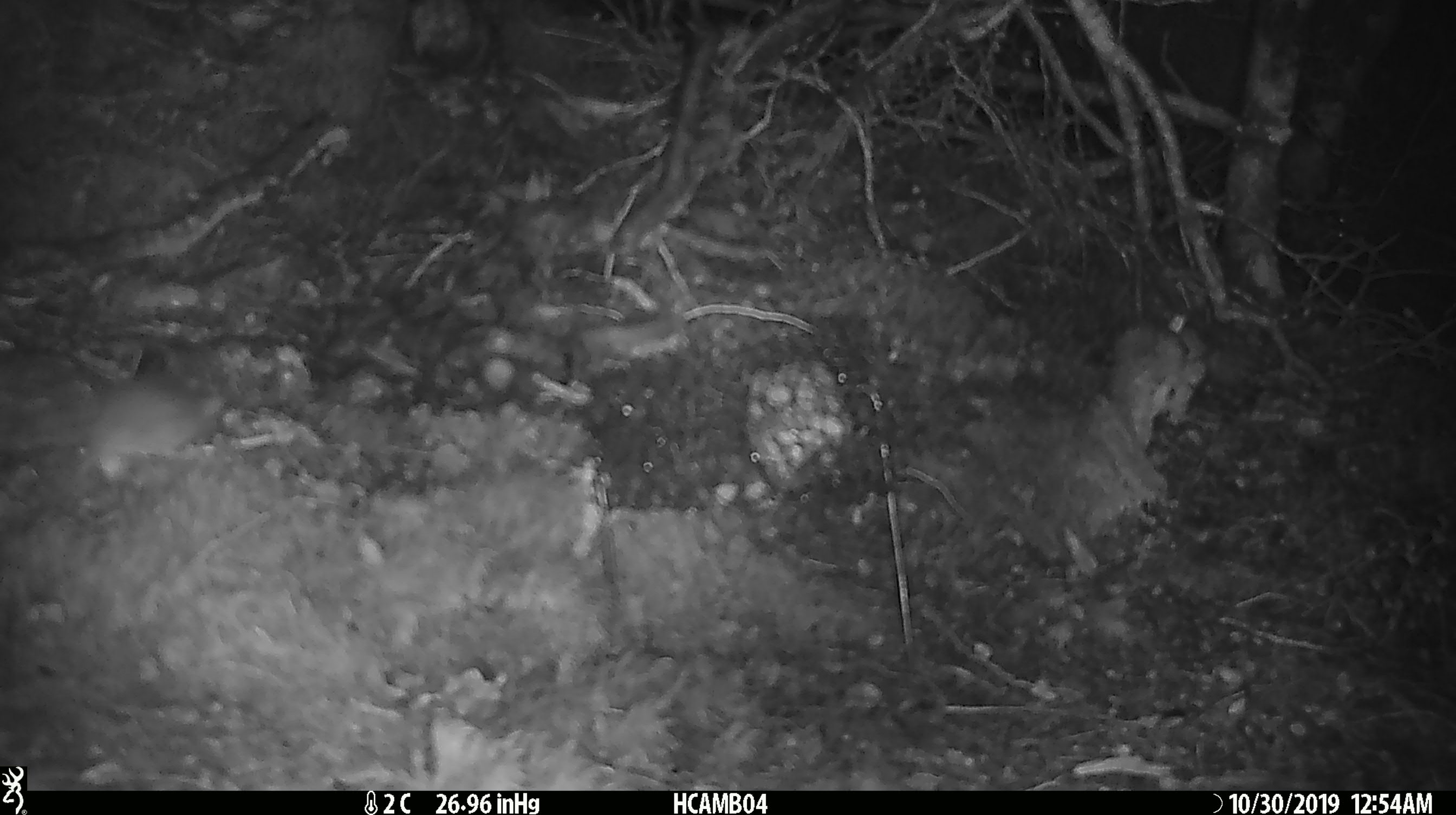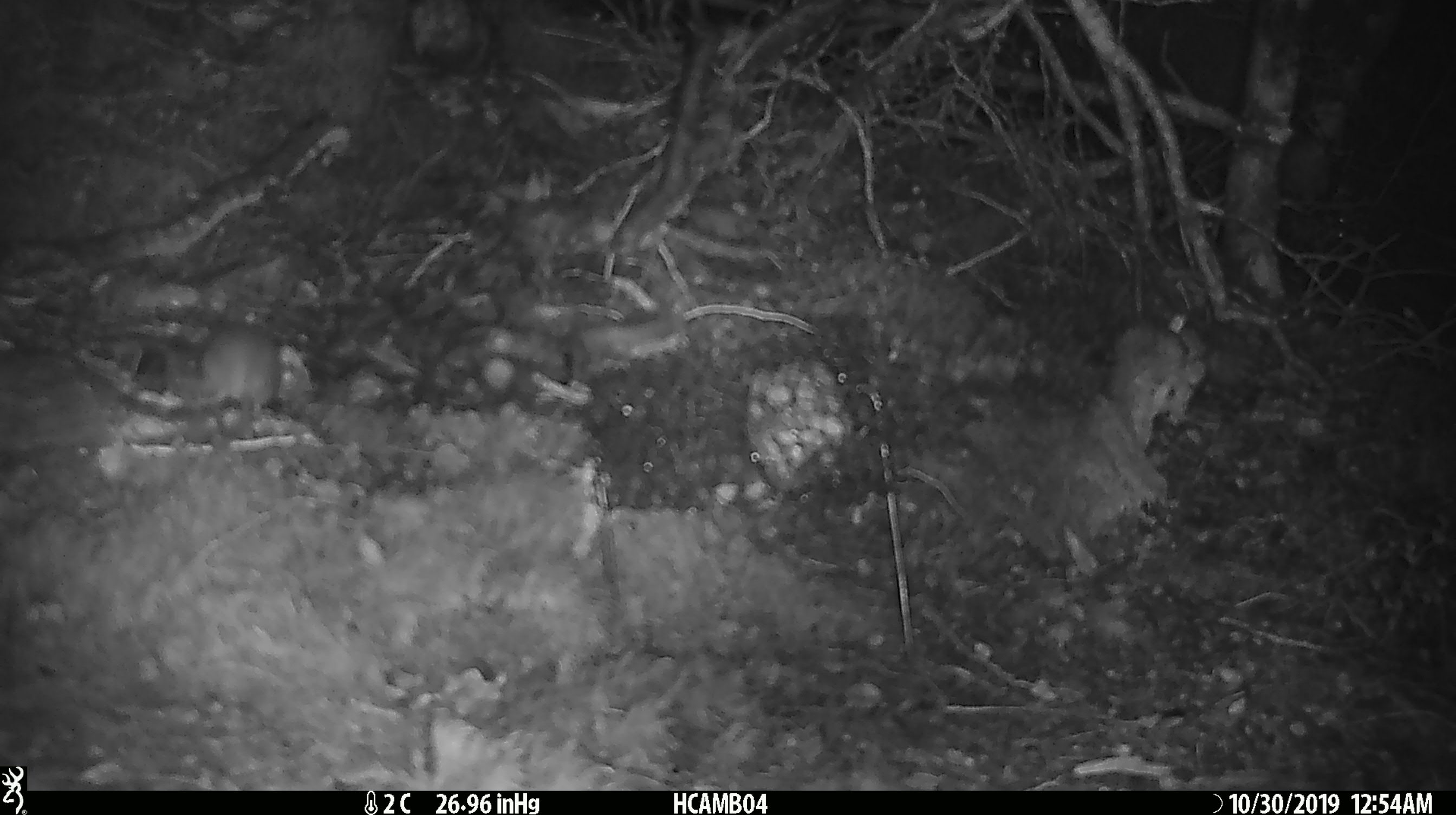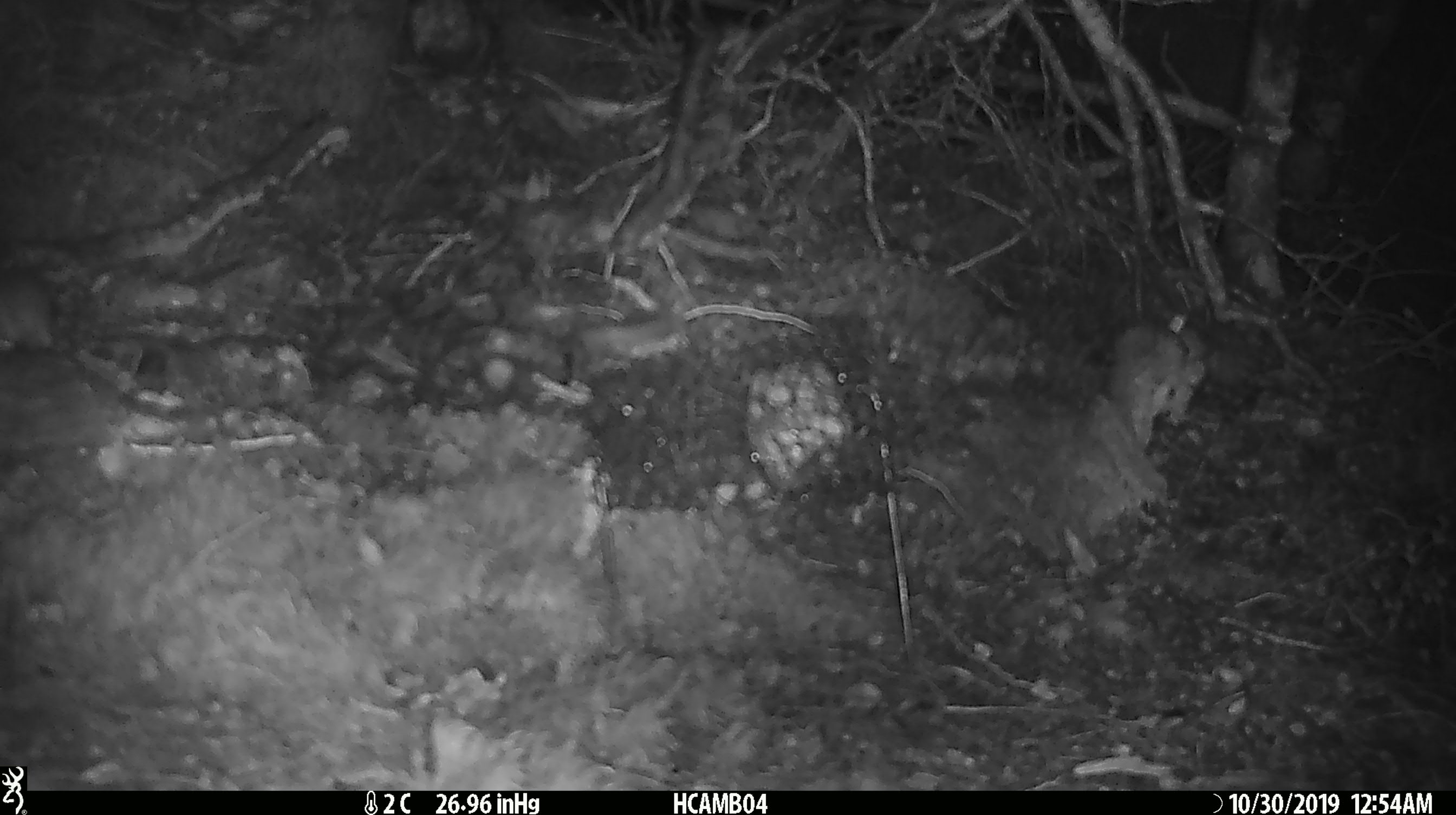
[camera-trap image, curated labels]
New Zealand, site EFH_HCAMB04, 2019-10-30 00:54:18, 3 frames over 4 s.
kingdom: Animalia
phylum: Chordata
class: Mammalia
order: Rodentia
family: Muridae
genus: Mus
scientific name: Mus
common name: mouse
Mouse (Mus).